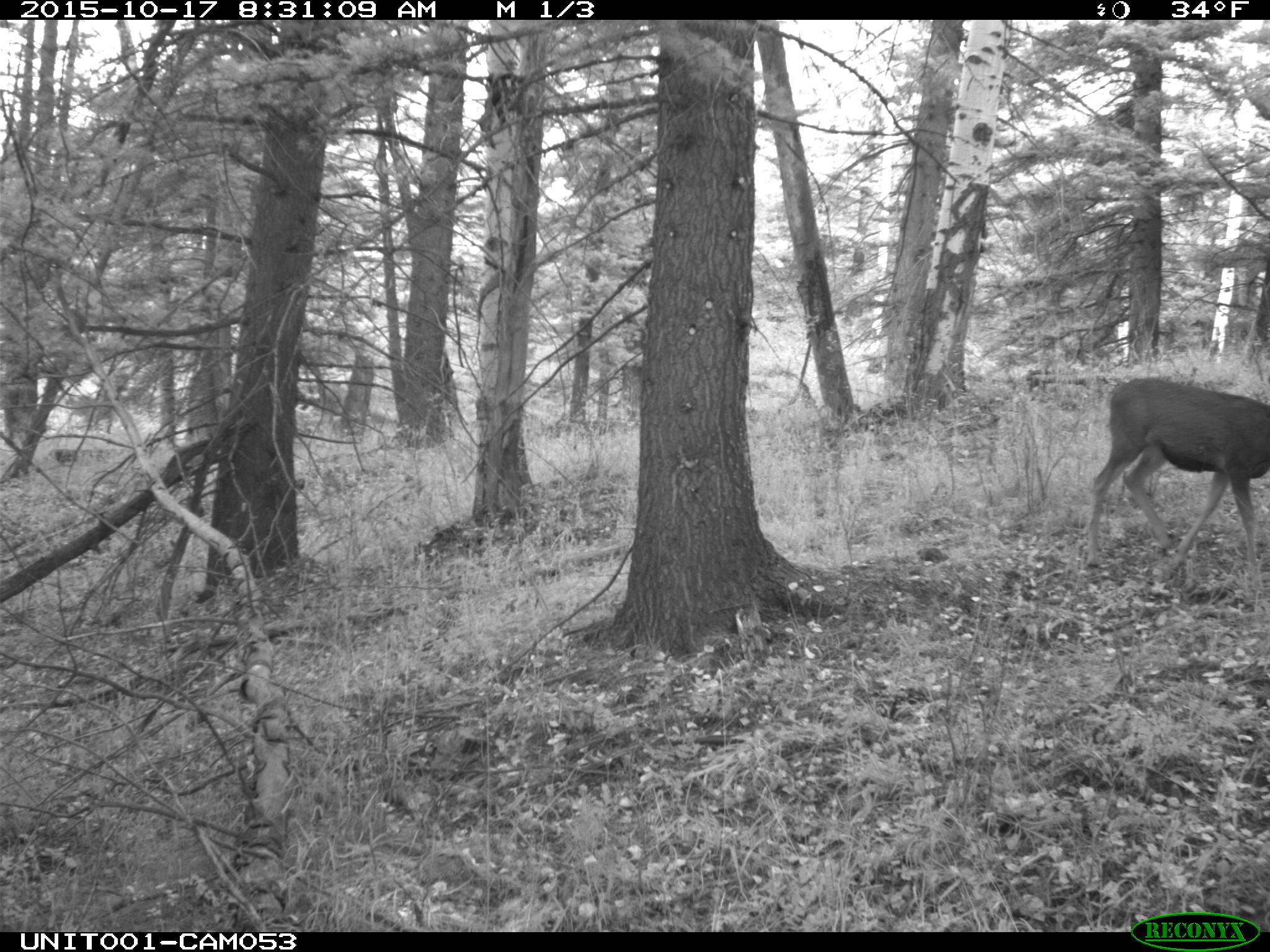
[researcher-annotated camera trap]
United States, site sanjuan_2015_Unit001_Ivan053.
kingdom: Animalia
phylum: Chordata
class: Mammalia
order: Artiodactyla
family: Cervidae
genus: Odocoileus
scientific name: Odocoileus hemionus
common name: mule deer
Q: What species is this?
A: Odocoileus hemionus (mule deer).